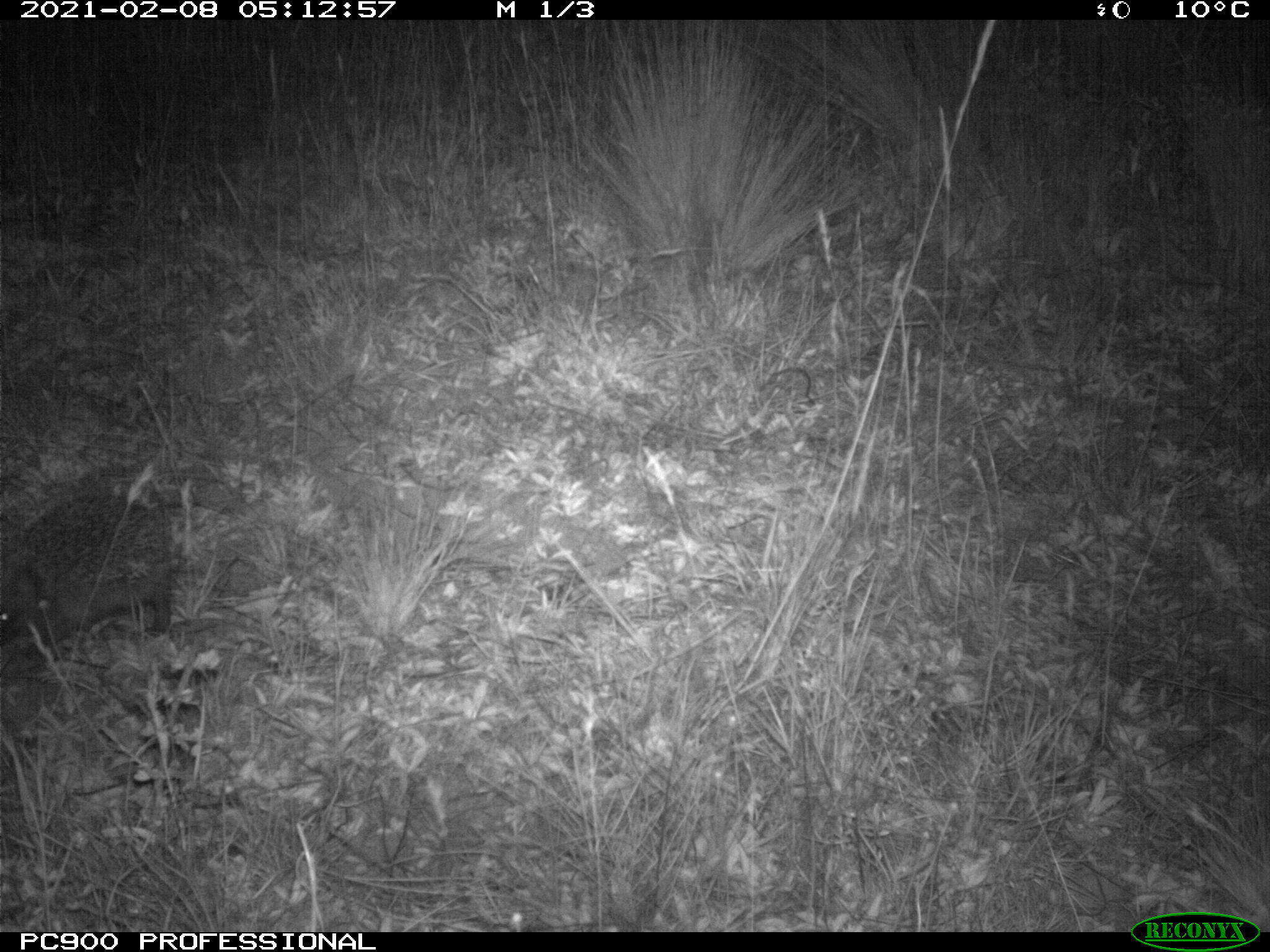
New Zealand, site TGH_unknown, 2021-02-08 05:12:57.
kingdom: Animalia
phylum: Chordata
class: Mammalia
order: Eulipotyphla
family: Erinaceidae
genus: Erinaceus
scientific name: Erinaceus europaeus europaeus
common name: european hedgehog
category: hedgehog